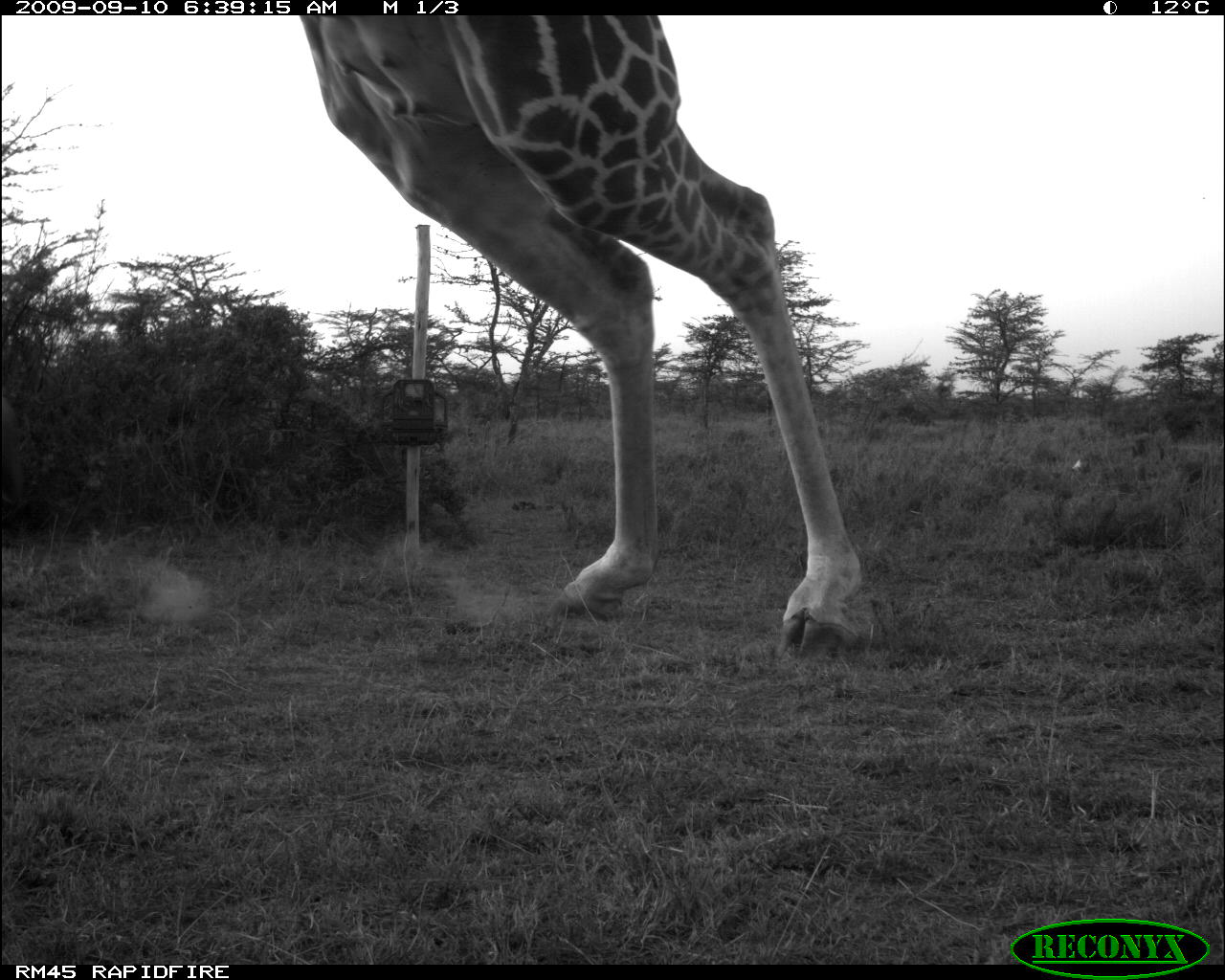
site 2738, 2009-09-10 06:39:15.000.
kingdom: Animalia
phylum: Chordata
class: Mammalia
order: Artiodactyla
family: Giraffidae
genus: Giraffa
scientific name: Giraffa camelopardalis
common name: giraffe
Giraffa camelopardalis (giraffe), count 1.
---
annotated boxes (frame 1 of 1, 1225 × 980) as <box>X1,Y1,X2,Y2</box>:
giraffa camelopardalis: <box>299,13,880,659</box>